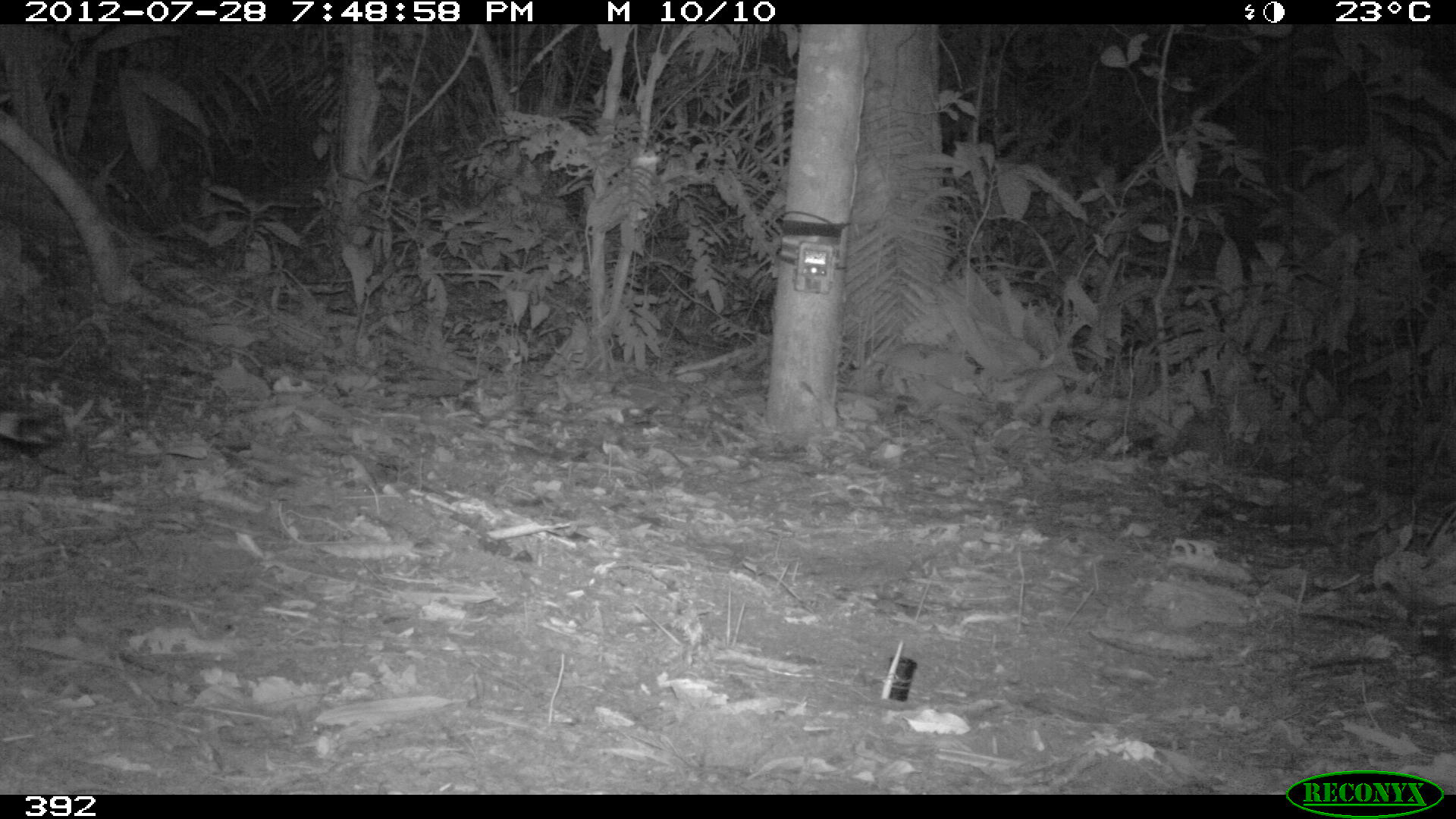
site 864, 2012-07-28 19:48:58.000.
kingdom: Animalia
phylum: Chordata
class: Mammalia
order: Carnivora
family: Felidae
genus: Leopardus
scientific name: Leopardus pardalis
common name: ocelot